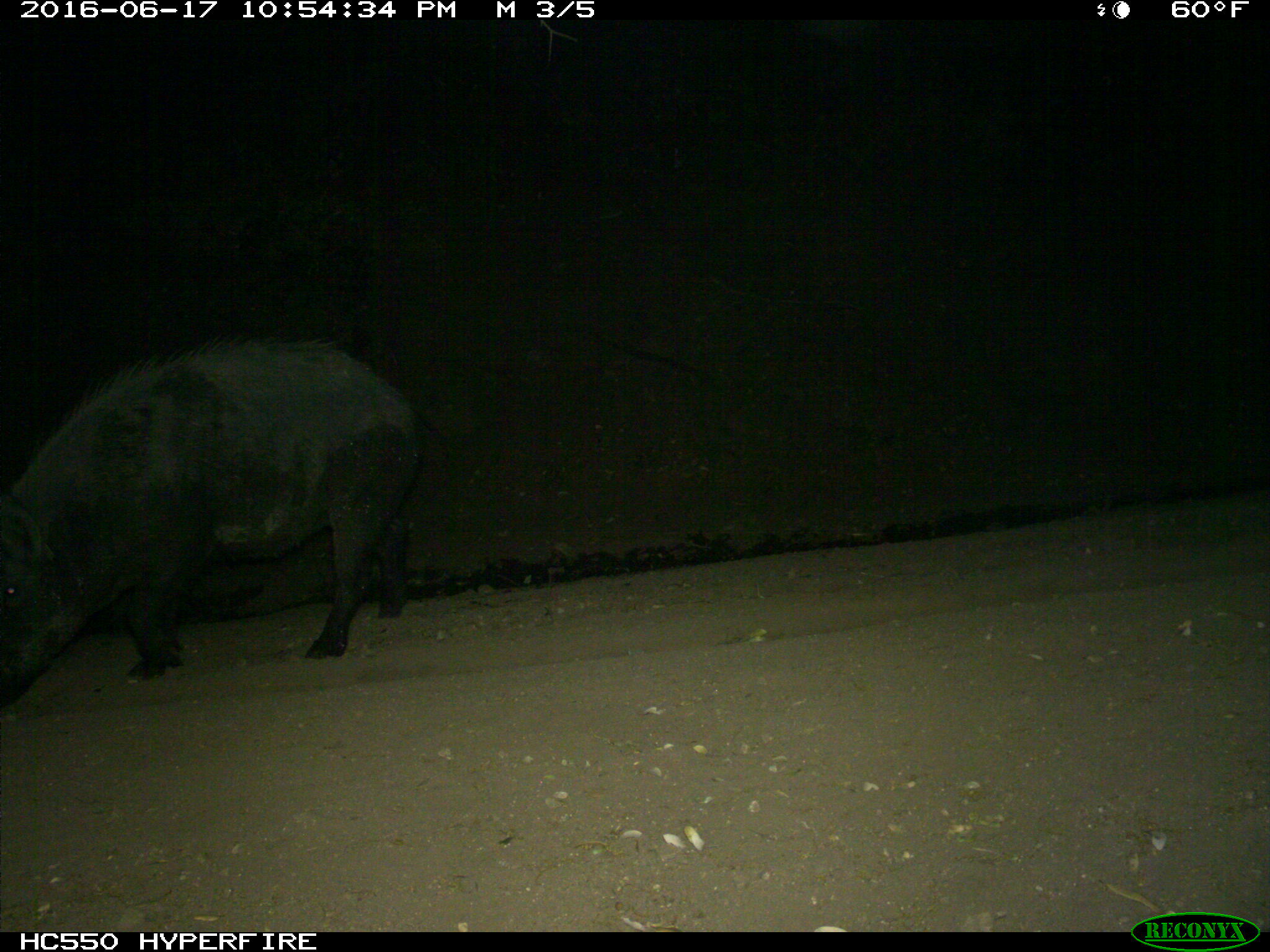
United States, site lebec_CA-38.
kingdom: Animalia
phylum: Chordata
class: Mammalia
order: Artiodactyla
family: Suidae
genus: Sus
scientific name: Sus scrofa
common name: wild boar